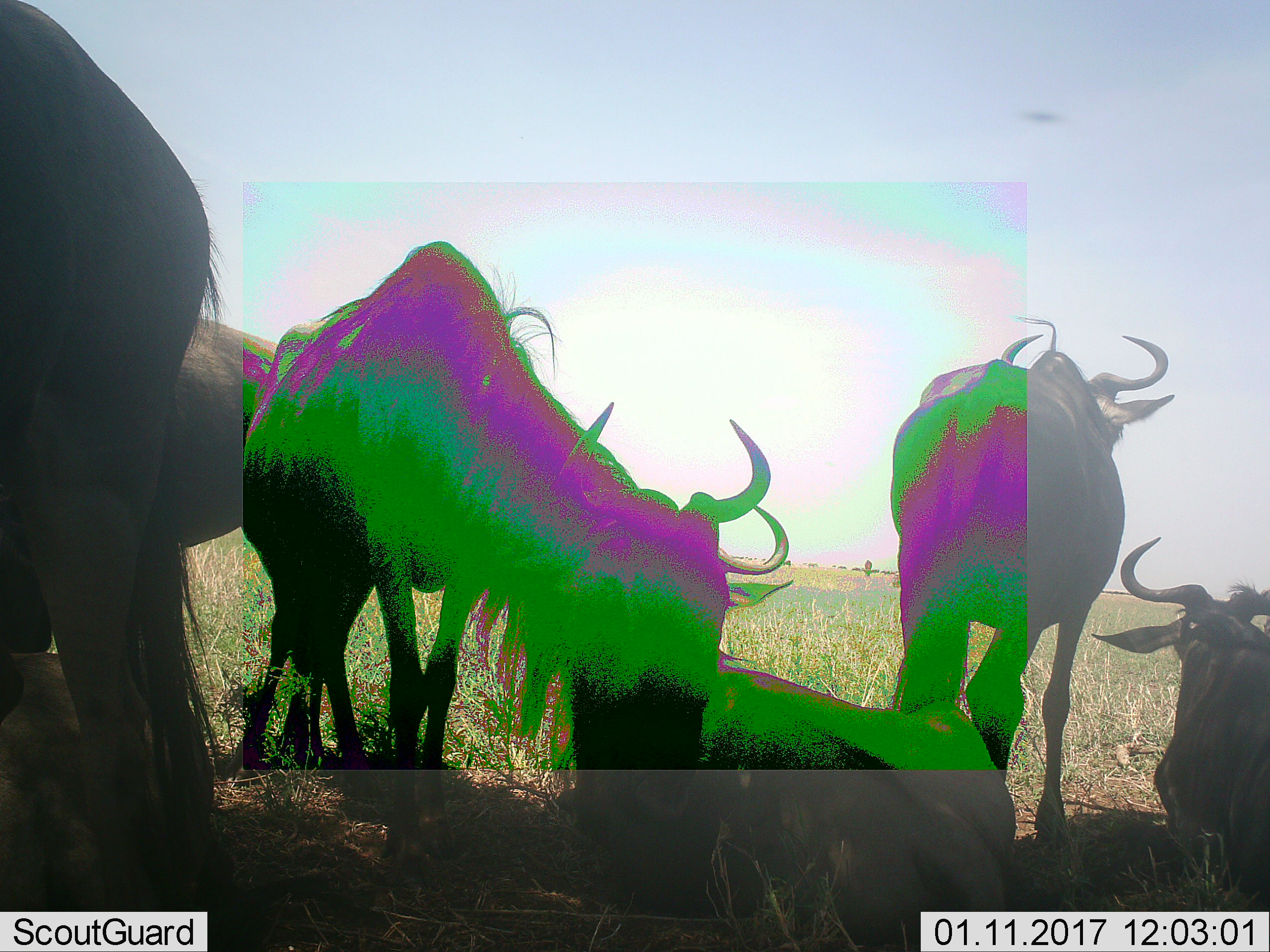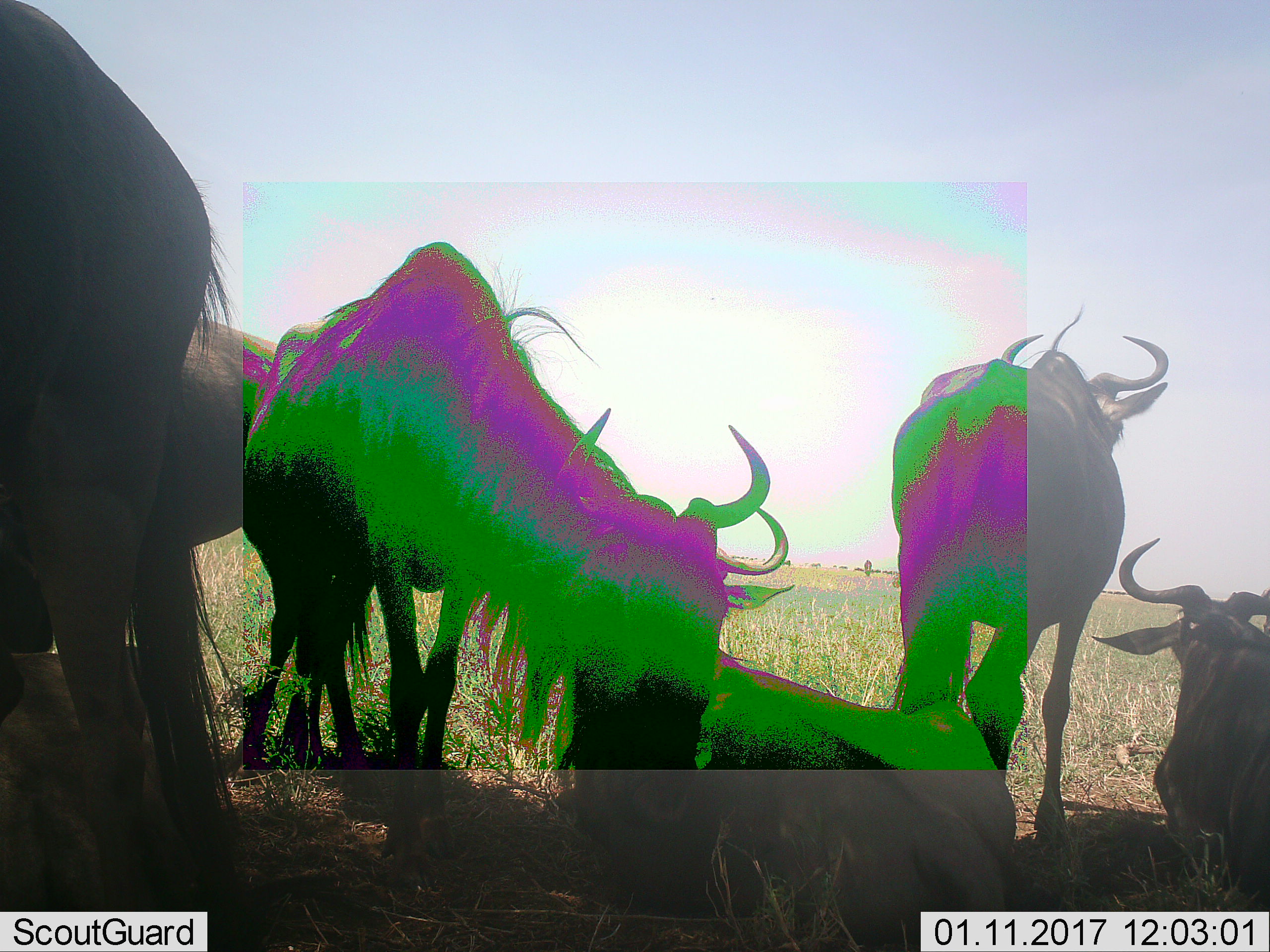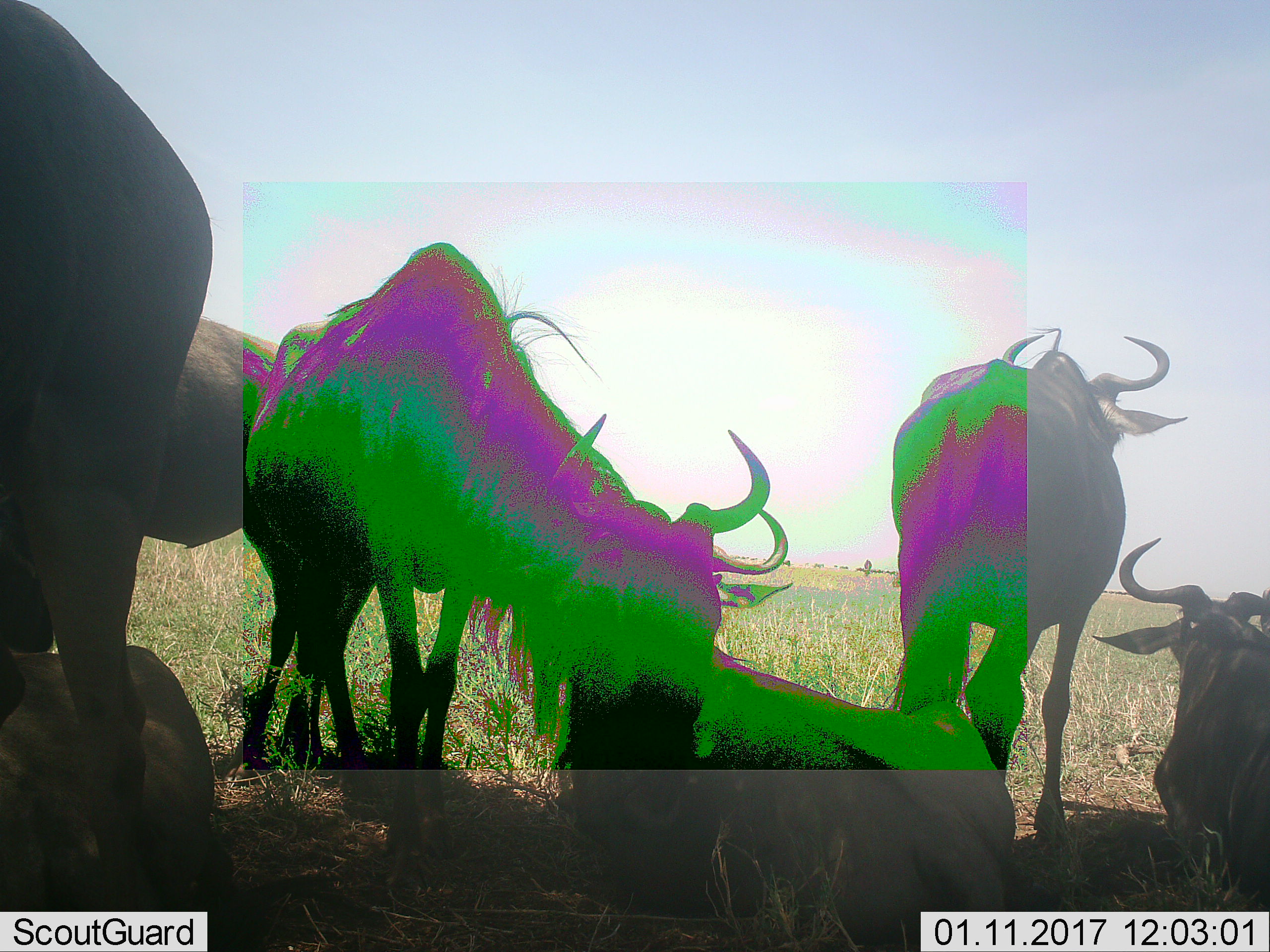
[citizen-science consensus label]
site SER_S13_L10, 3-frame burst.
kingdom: Animalia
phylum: Chordata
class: Mammalia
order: Artiodactyla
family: Bovidae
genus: Connochaetes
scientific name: Connochaetes taurinus taurinus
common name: blue wildebeest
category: wildebeestblue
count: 6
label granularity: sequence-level